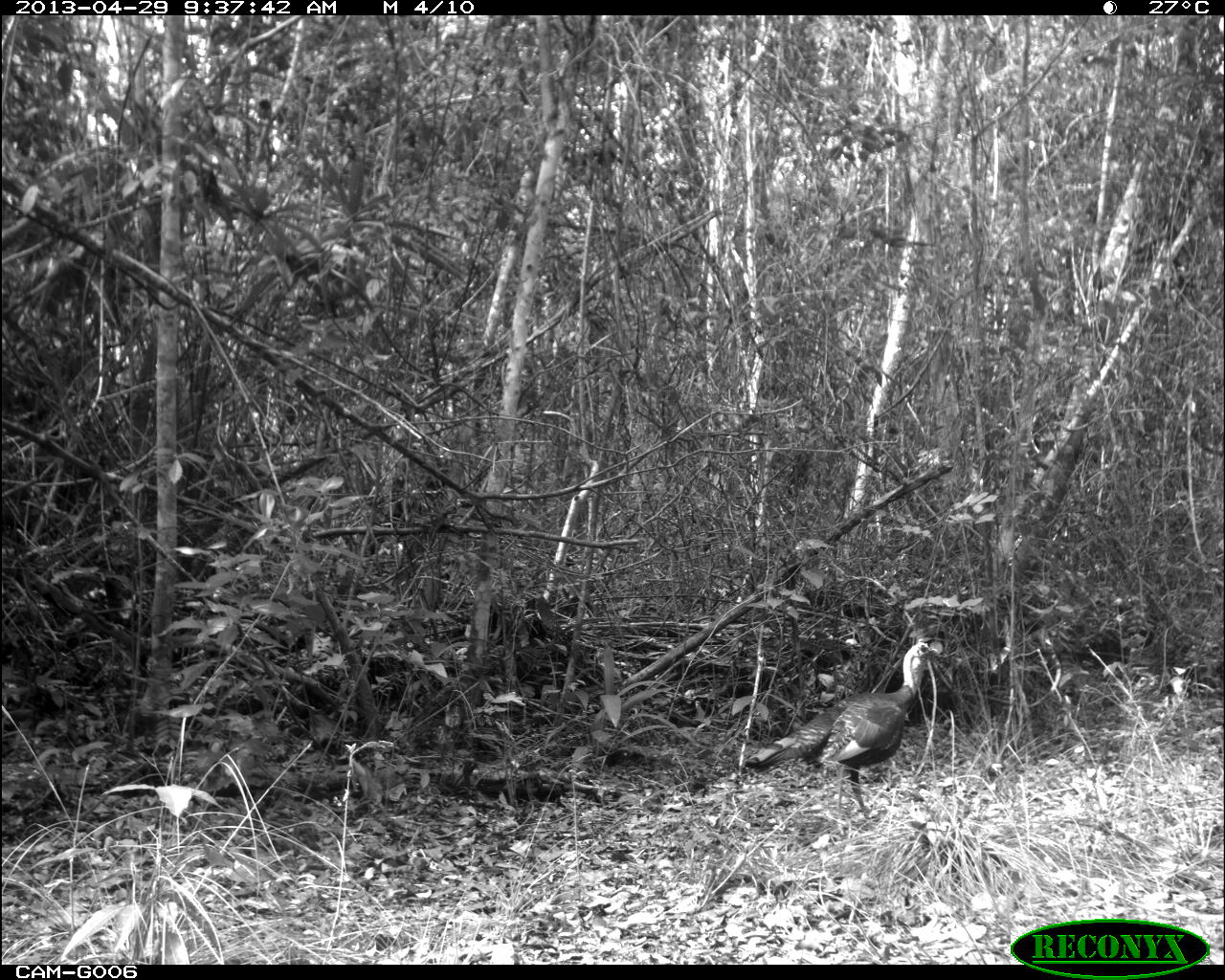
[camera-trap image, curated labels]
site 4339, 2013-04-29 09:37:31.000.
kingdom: Animalia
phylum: Chordata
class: Aves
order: Galliformes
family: Phasianidae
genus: Meleagris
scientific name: Meleagris ocellata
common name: ocellated turkey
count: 1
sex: male